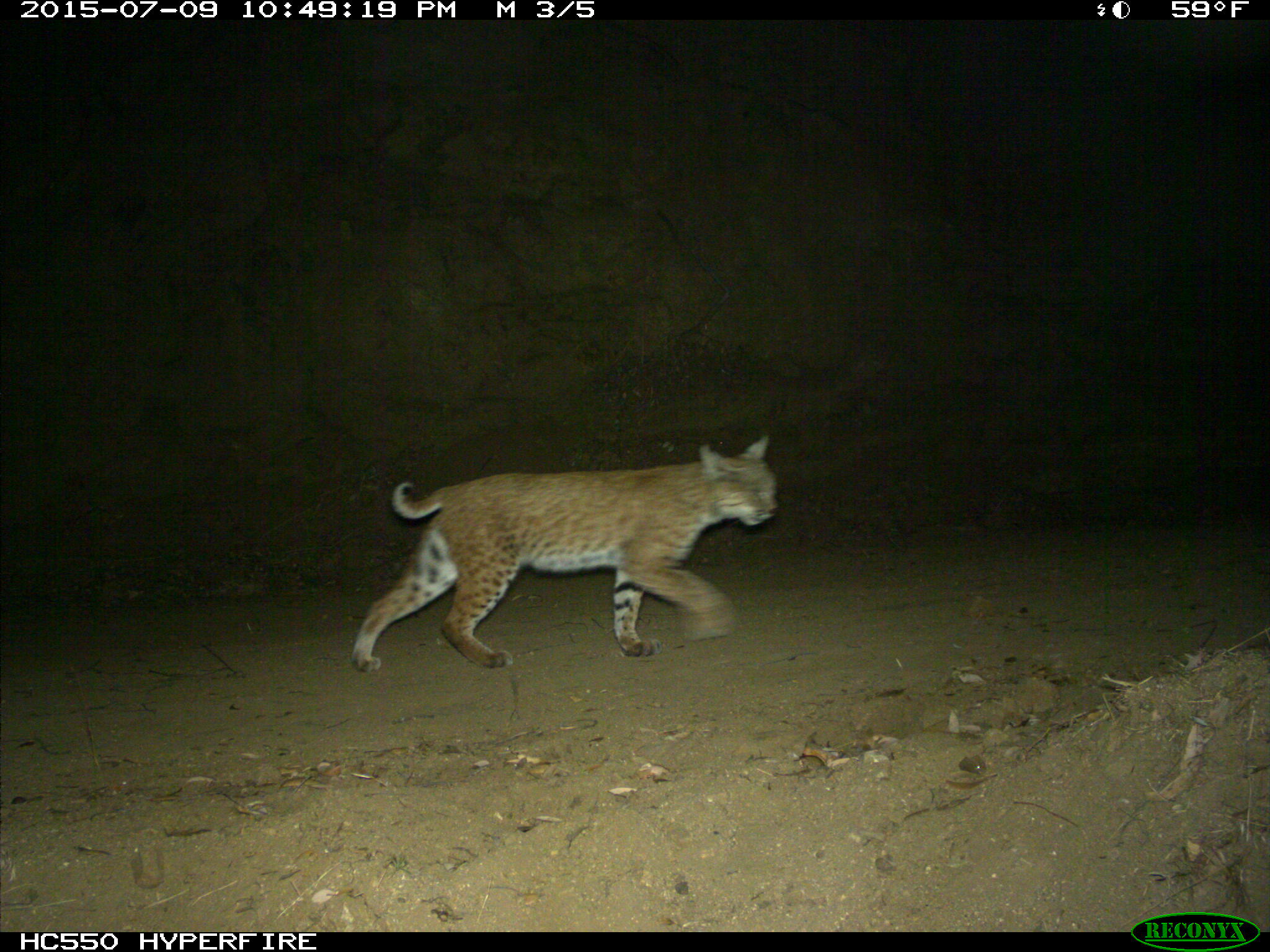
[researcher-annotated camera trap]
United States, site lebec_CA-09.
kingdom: Animalia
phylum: Chordata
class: Mammalia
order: Carnivora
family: Felidae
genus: Lynx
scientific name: Lynx rufus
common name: bobcat